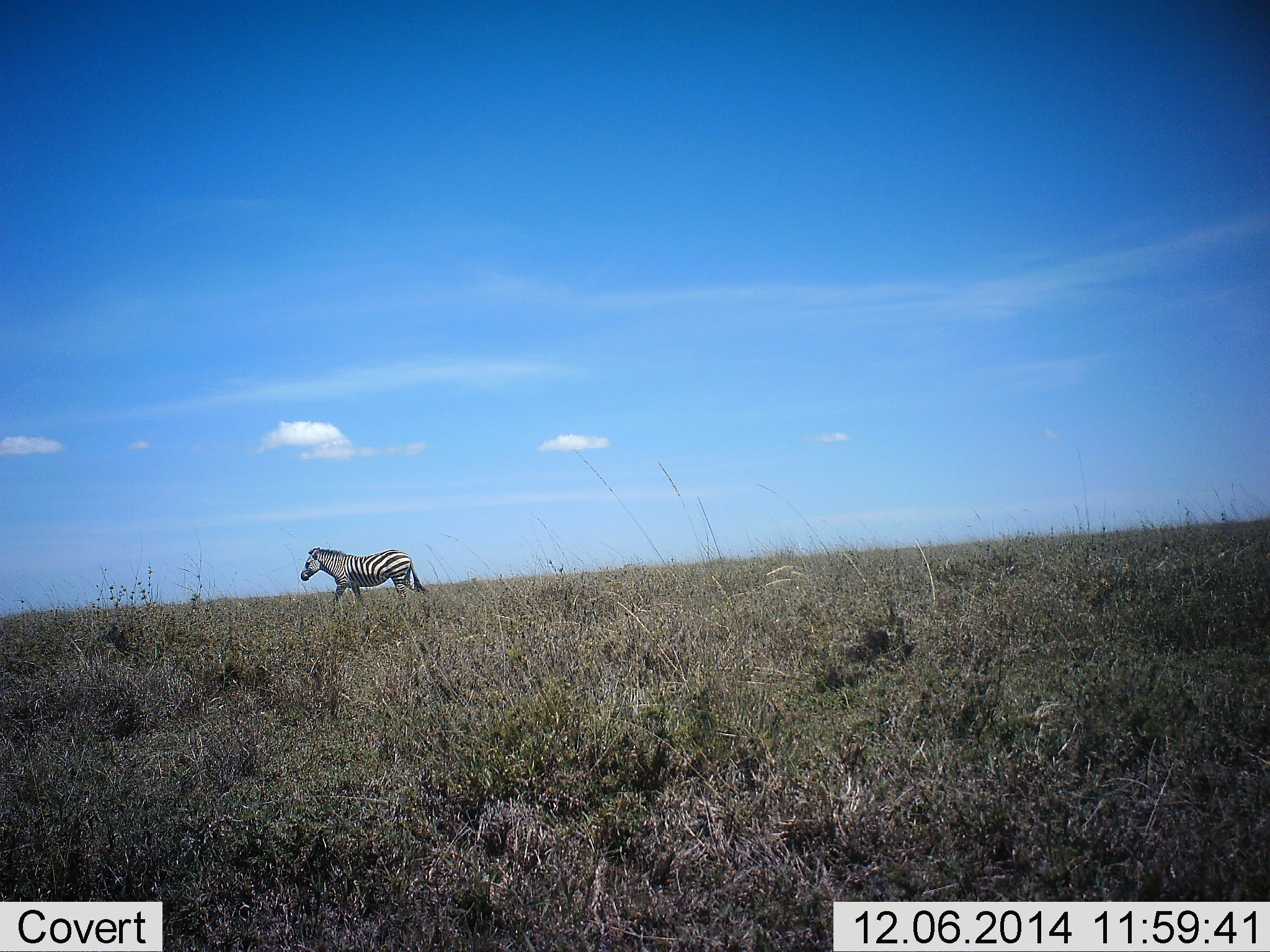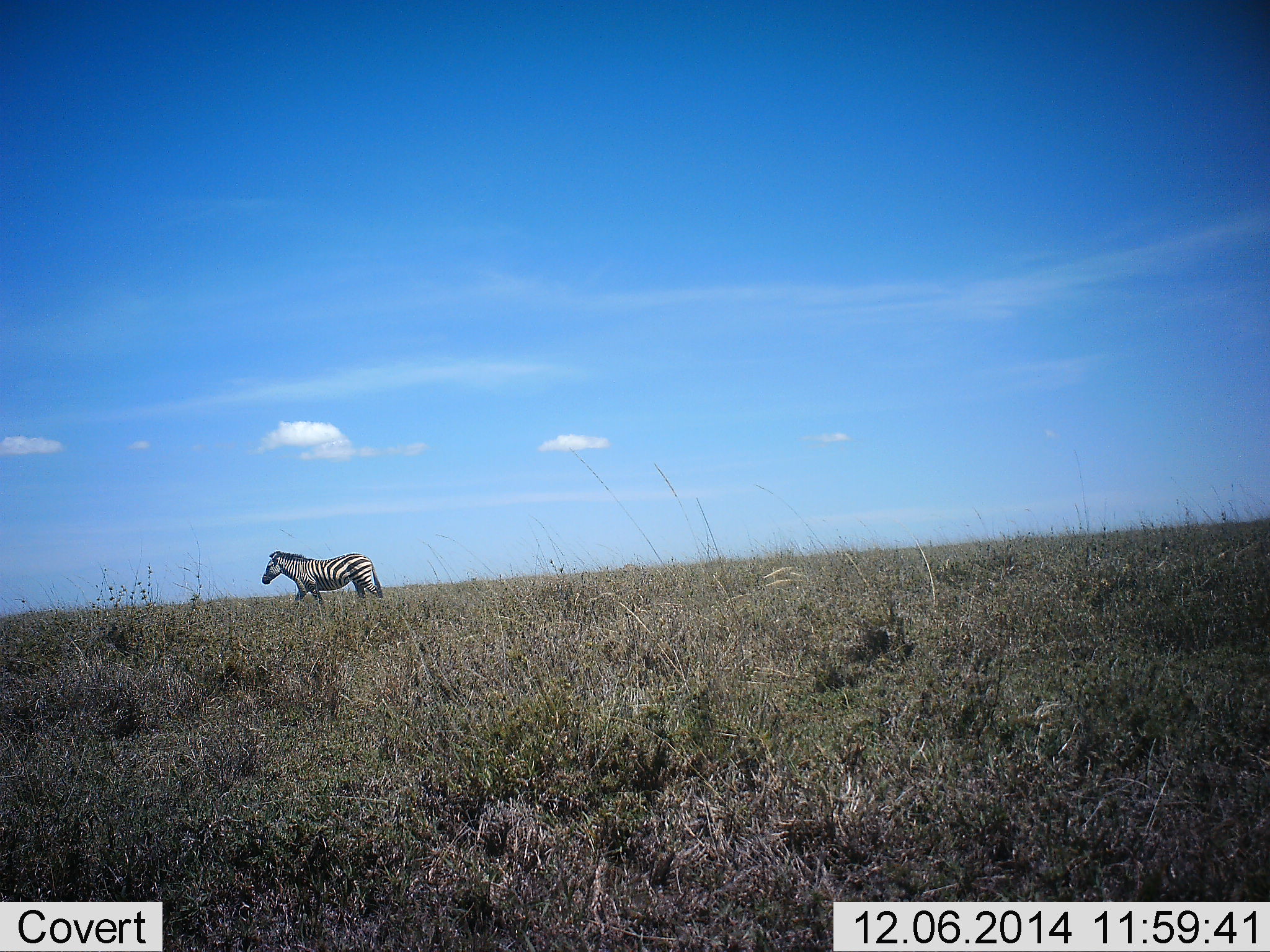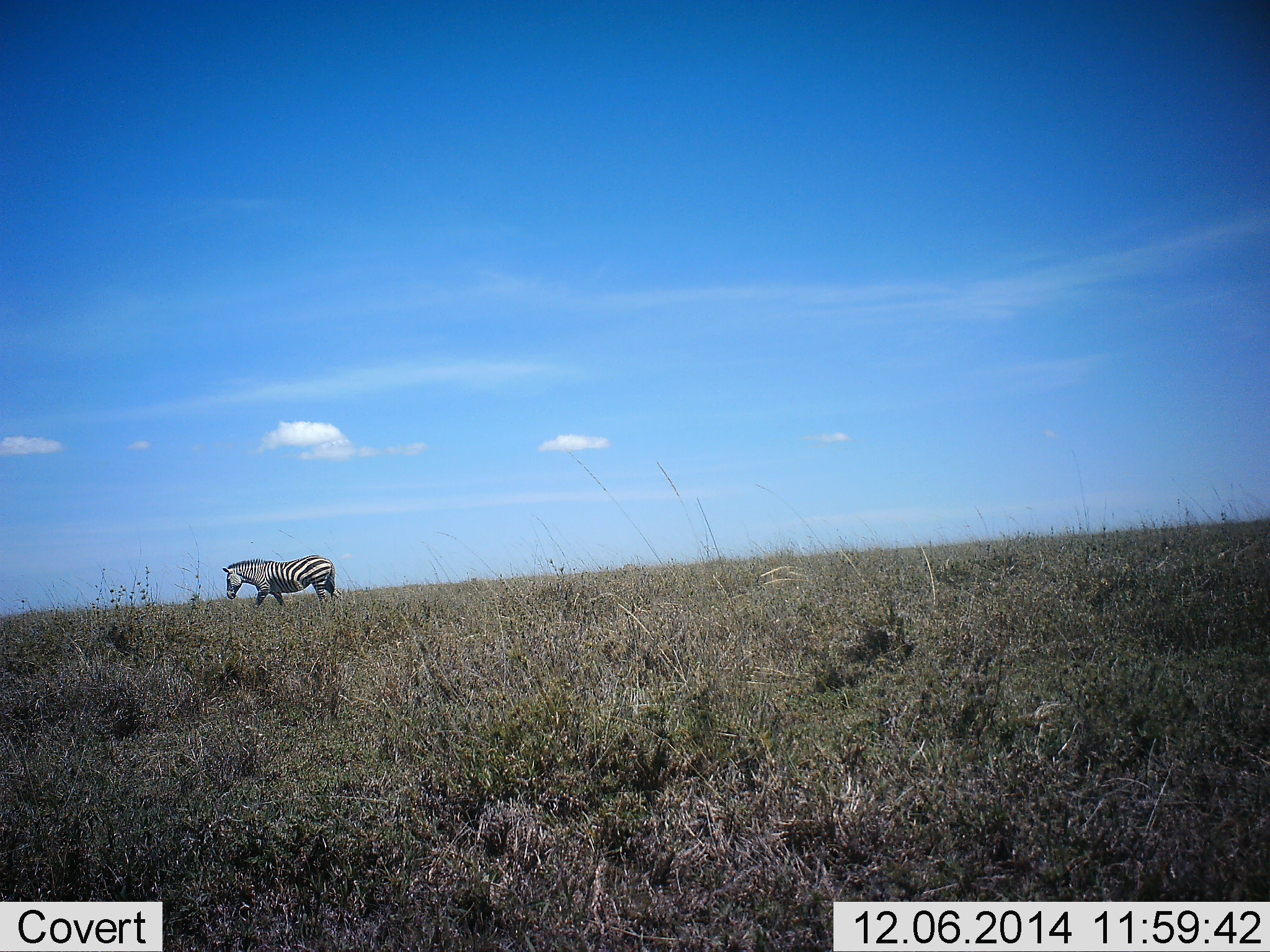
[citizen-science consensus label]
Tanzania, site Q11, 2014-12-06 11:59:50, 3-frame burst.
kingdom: Animalia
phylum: Chordata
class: Mammalia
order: Perissodactyla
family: Equidae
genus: Equus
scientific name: Equus quagga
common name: plains zebra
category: zebra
Zebra (plains zebra) (Equus quagga), count 1. Behavior (volunteer vote fractions): standing 10%, resting 0%, moving 90%, interacting 0%. Young present (vote fraction): 0%. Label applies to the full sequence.